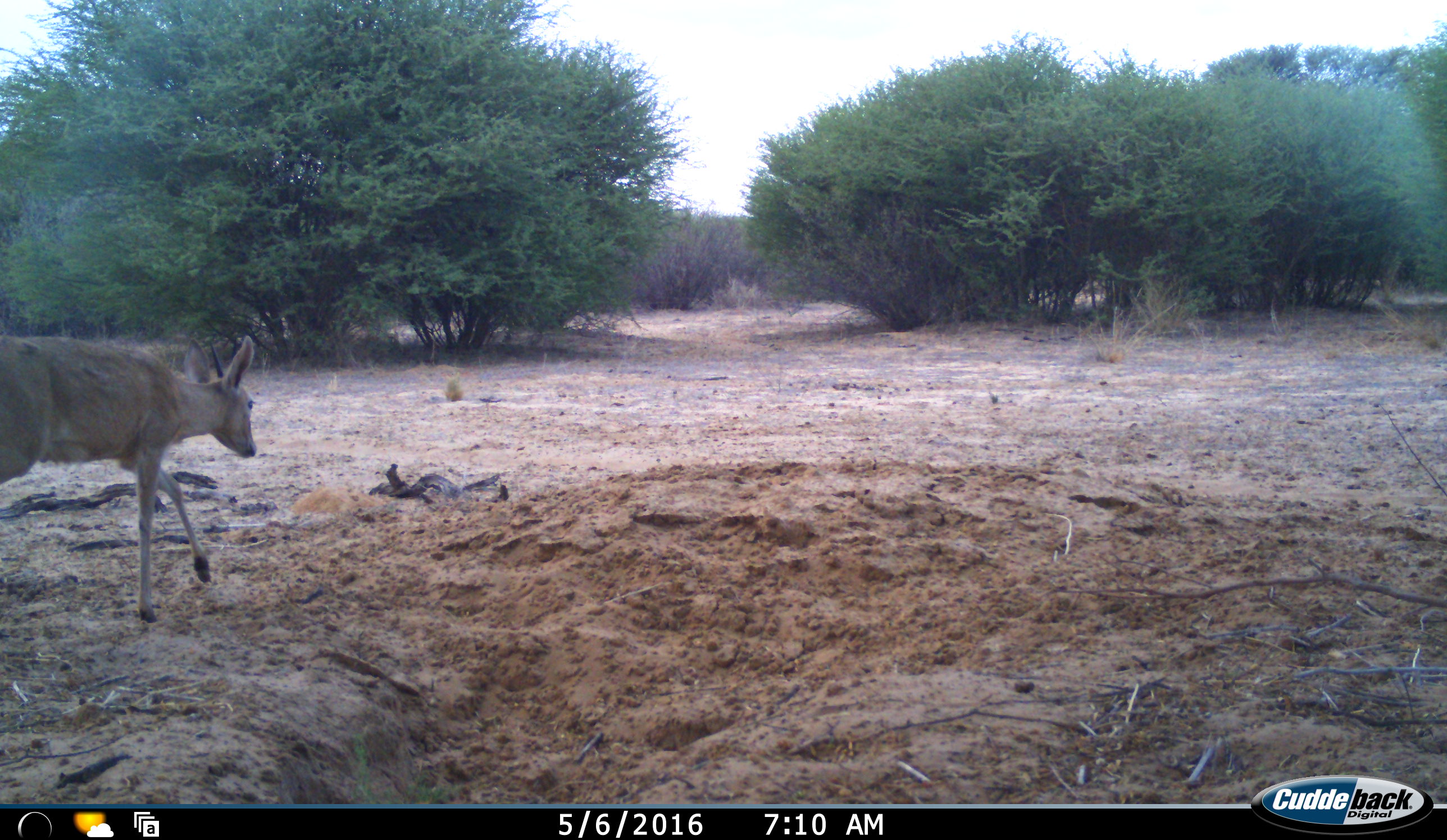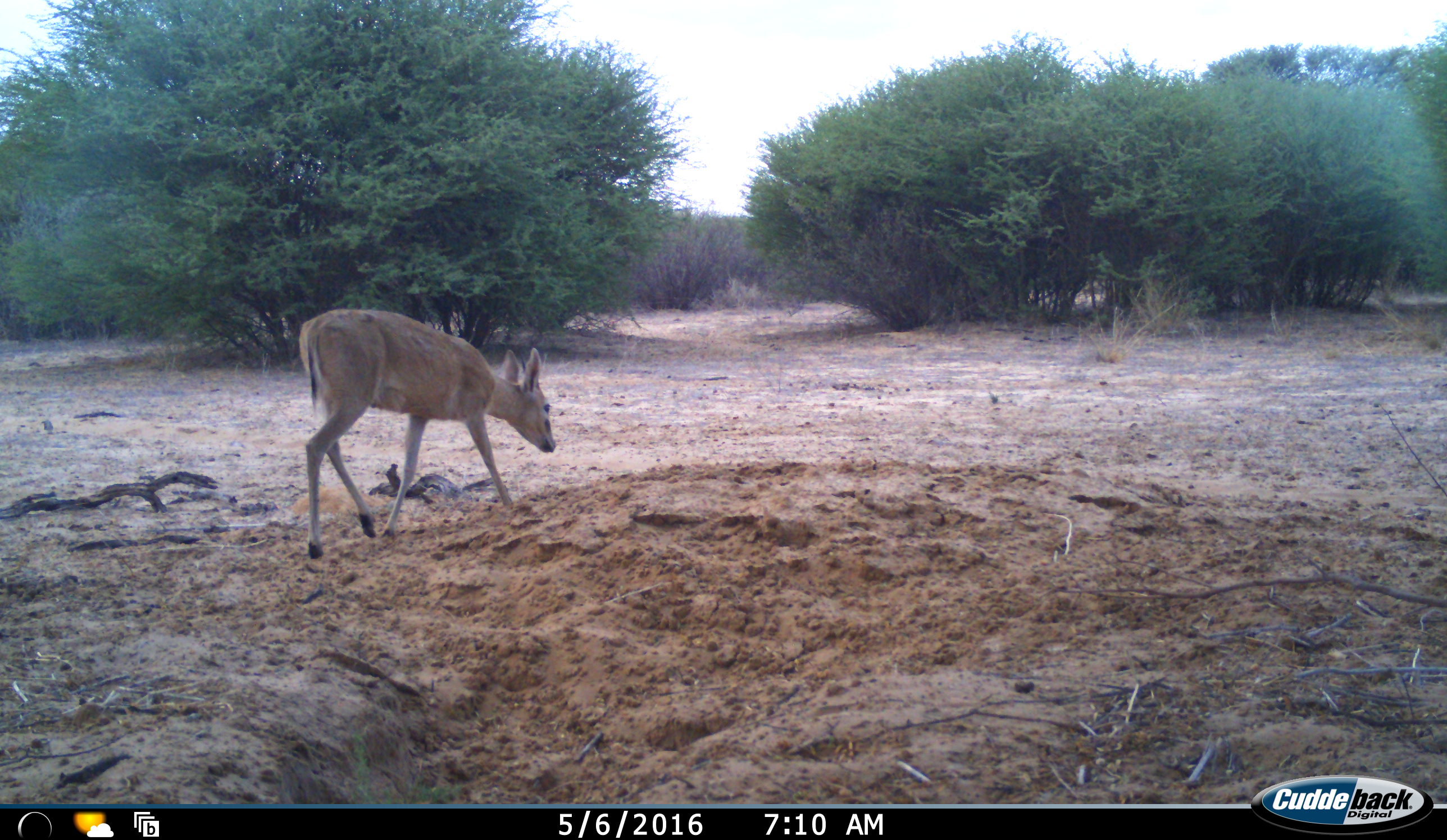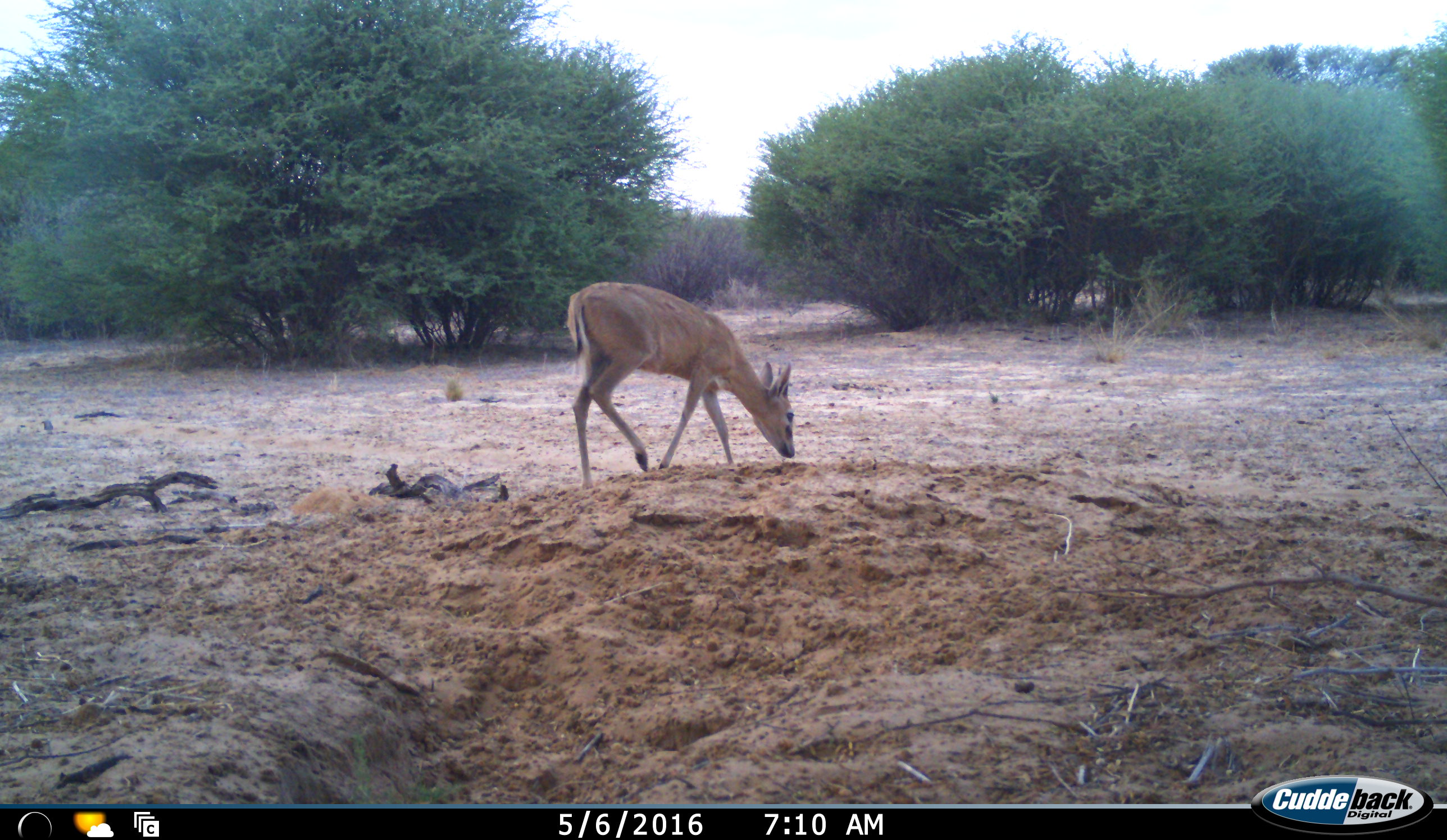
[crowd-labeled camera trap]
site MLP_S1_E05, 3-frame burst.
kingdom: Animalia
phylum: Chordata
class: Mammalia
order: Artiodactyla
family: Bovidae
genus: Sylvicapra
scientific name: Sylvicapra grimmia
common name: common duiker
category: duikercommongrey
Duikercommongrey (common duiker) (Sylvicapra grimmia), count 1. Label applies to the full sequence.